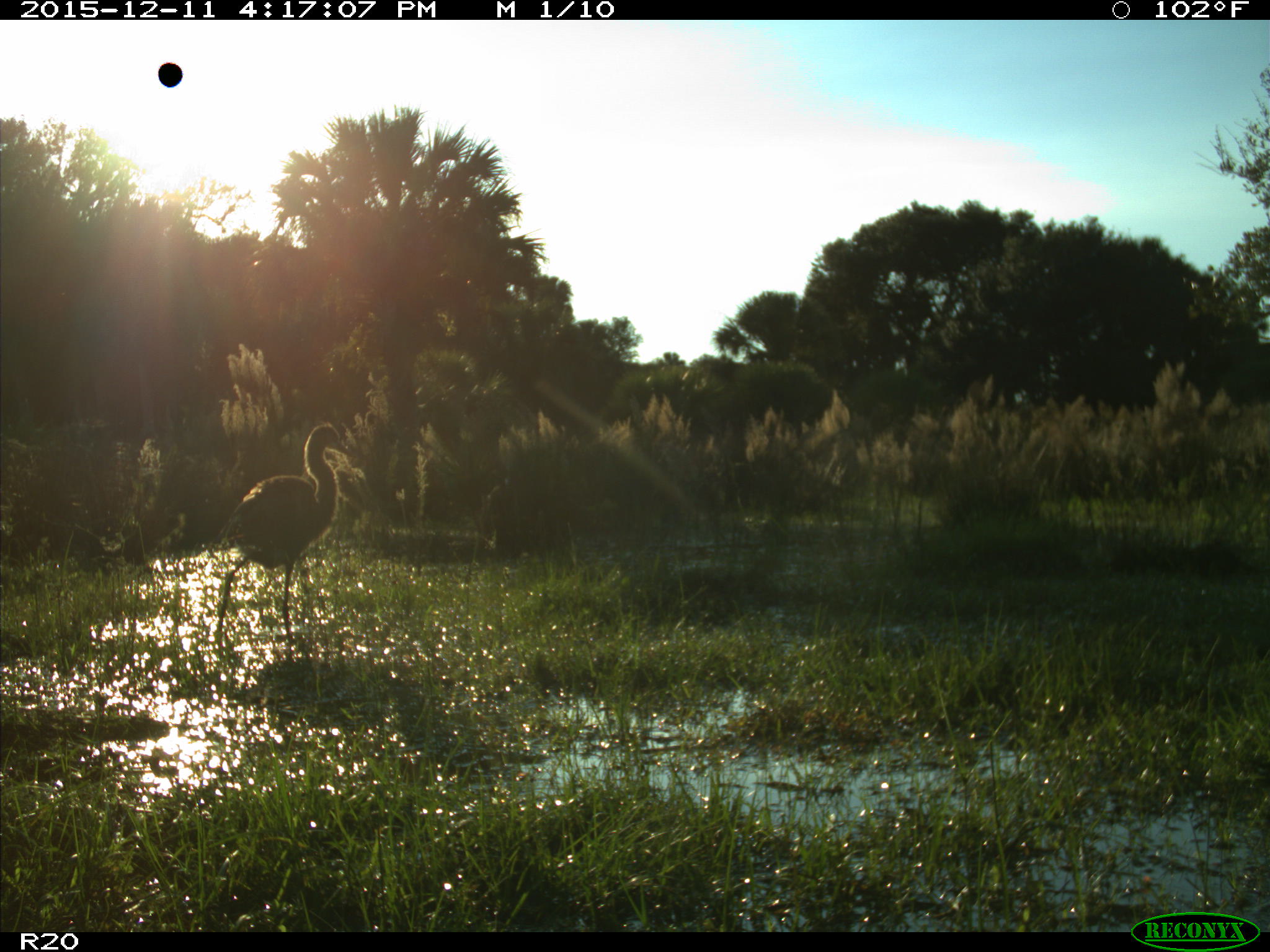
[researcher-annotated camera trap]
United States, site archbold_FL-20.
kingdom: Animalia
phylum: Chordata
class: Aves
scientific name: Aves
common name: birds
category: unidentified bird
Unidentified bird (birds) (Aves).